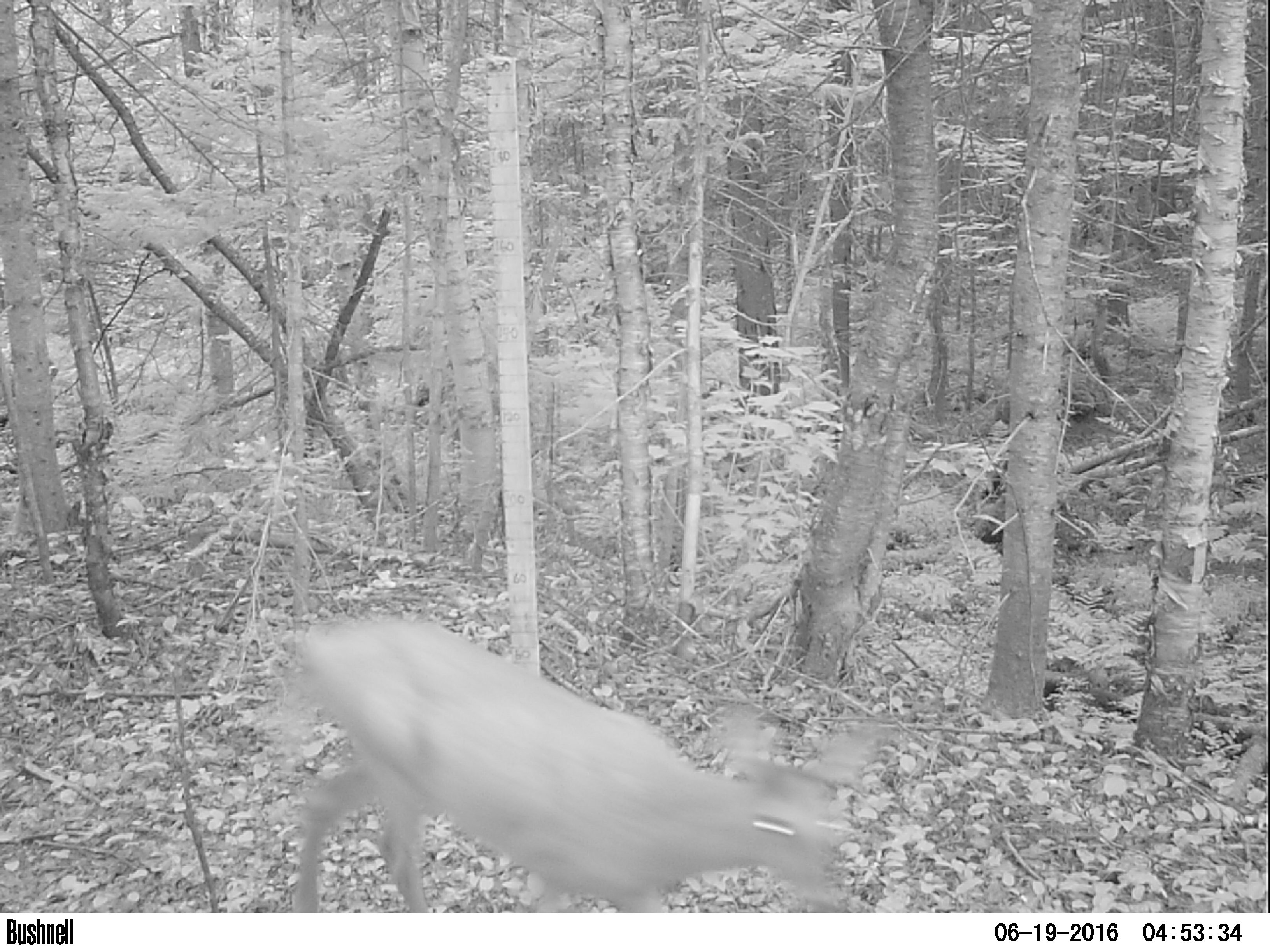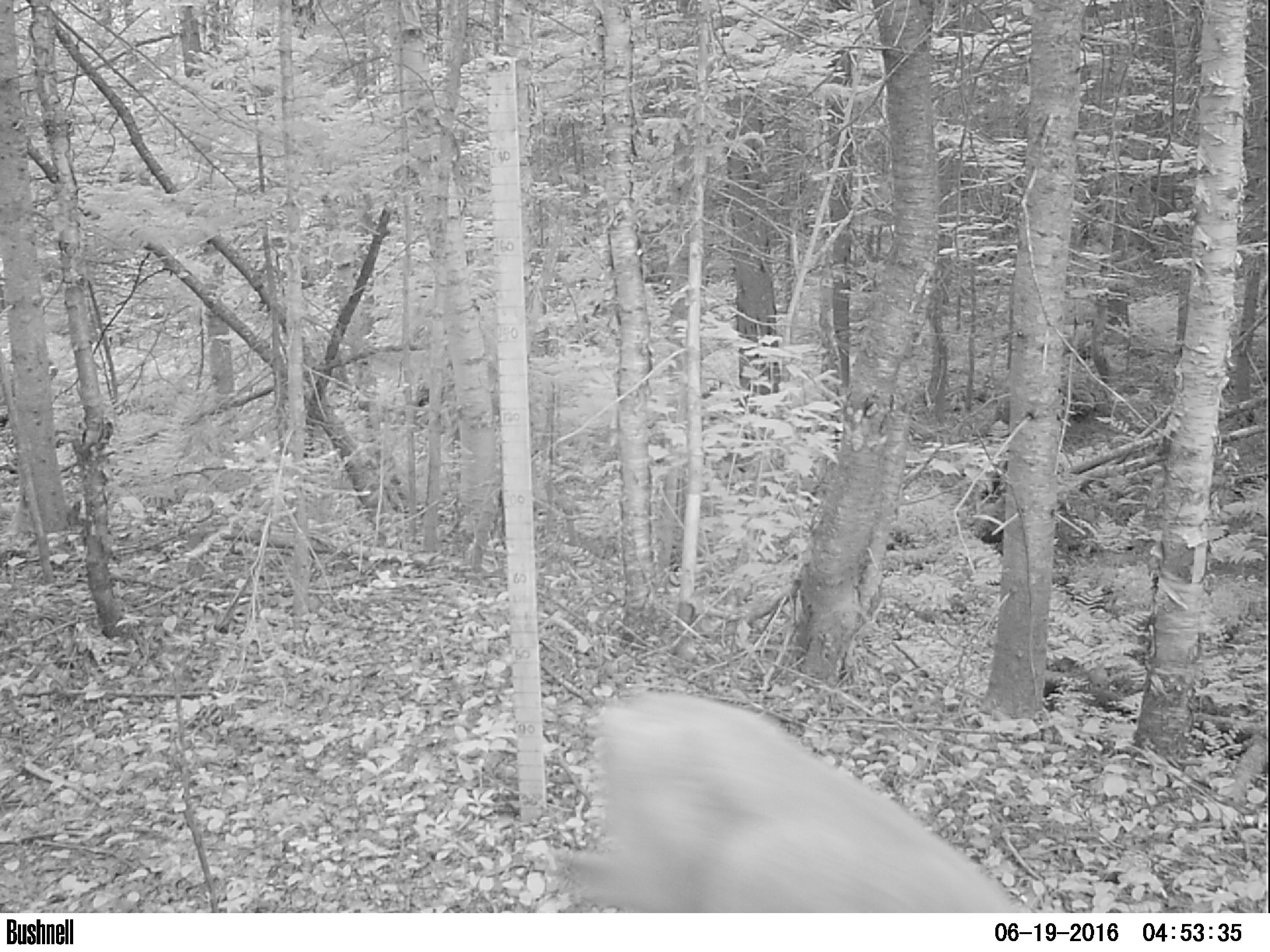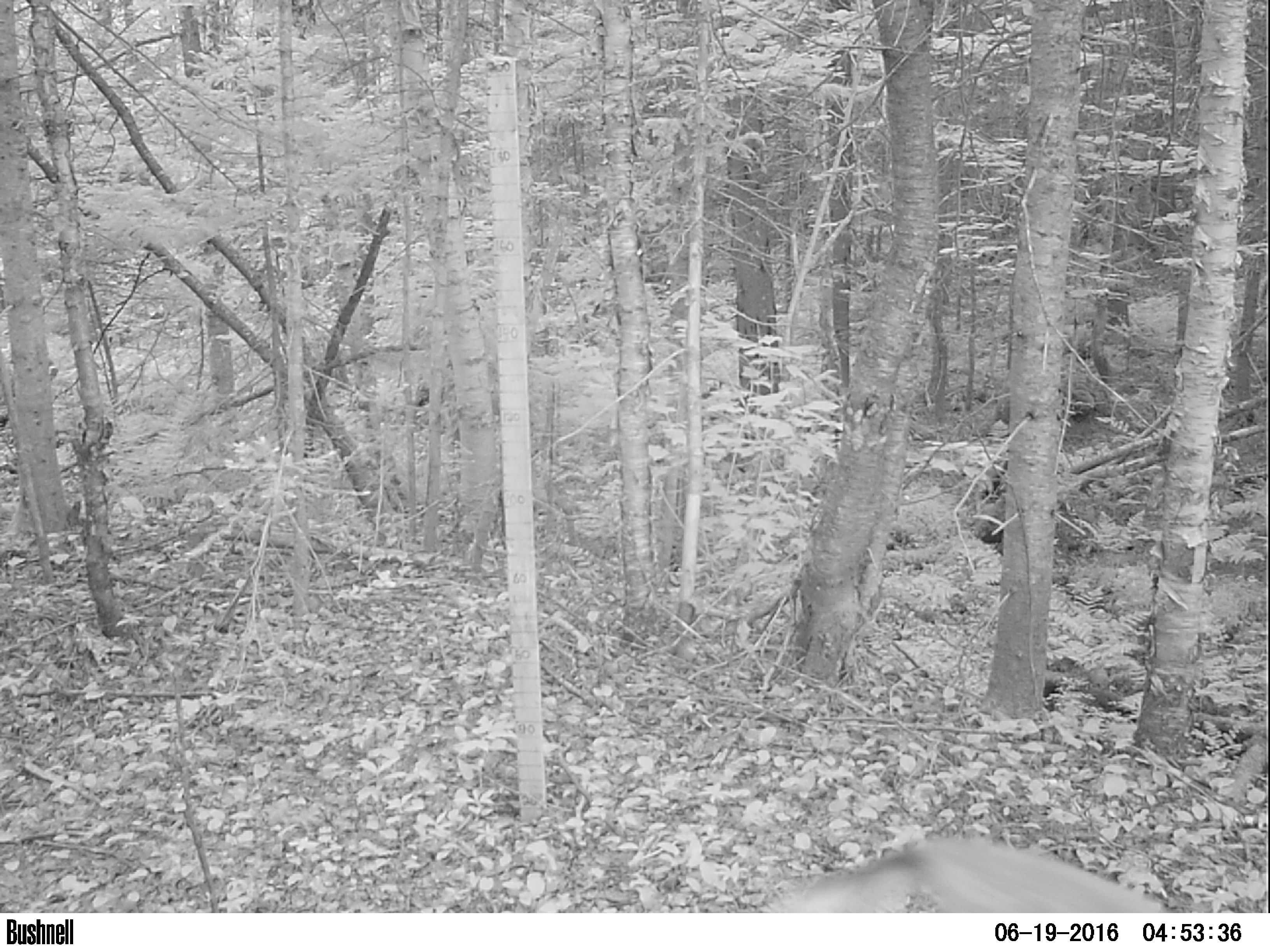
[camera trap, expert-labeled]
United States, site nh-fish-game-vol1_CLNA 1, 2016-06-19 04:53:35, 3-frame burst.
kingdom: Animalia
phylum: Chordata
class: Mammalia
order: Artiodactyla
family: Cervidae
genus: Odocoileus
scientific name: Odocoileus virginianus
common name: white-tailed deer